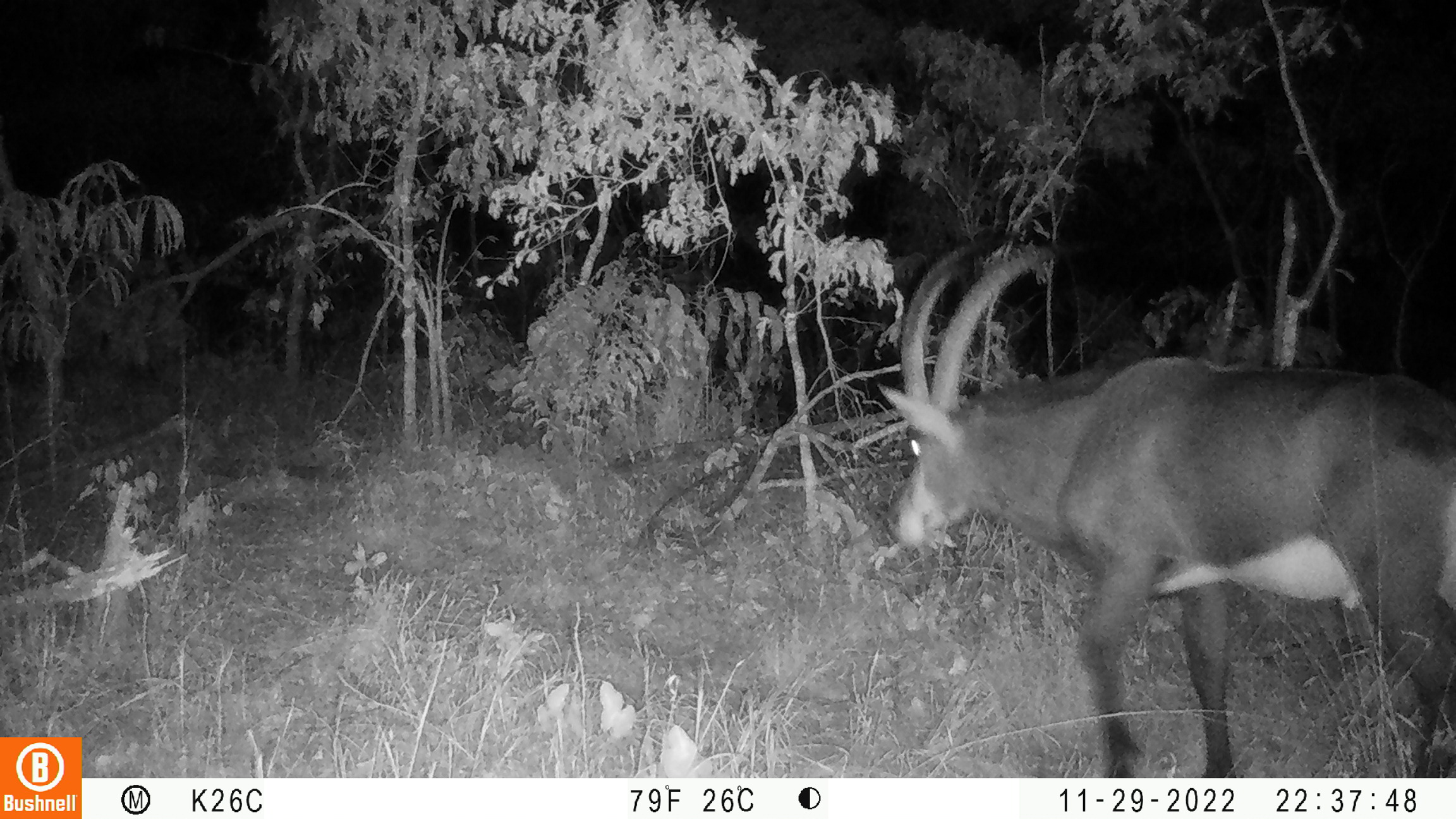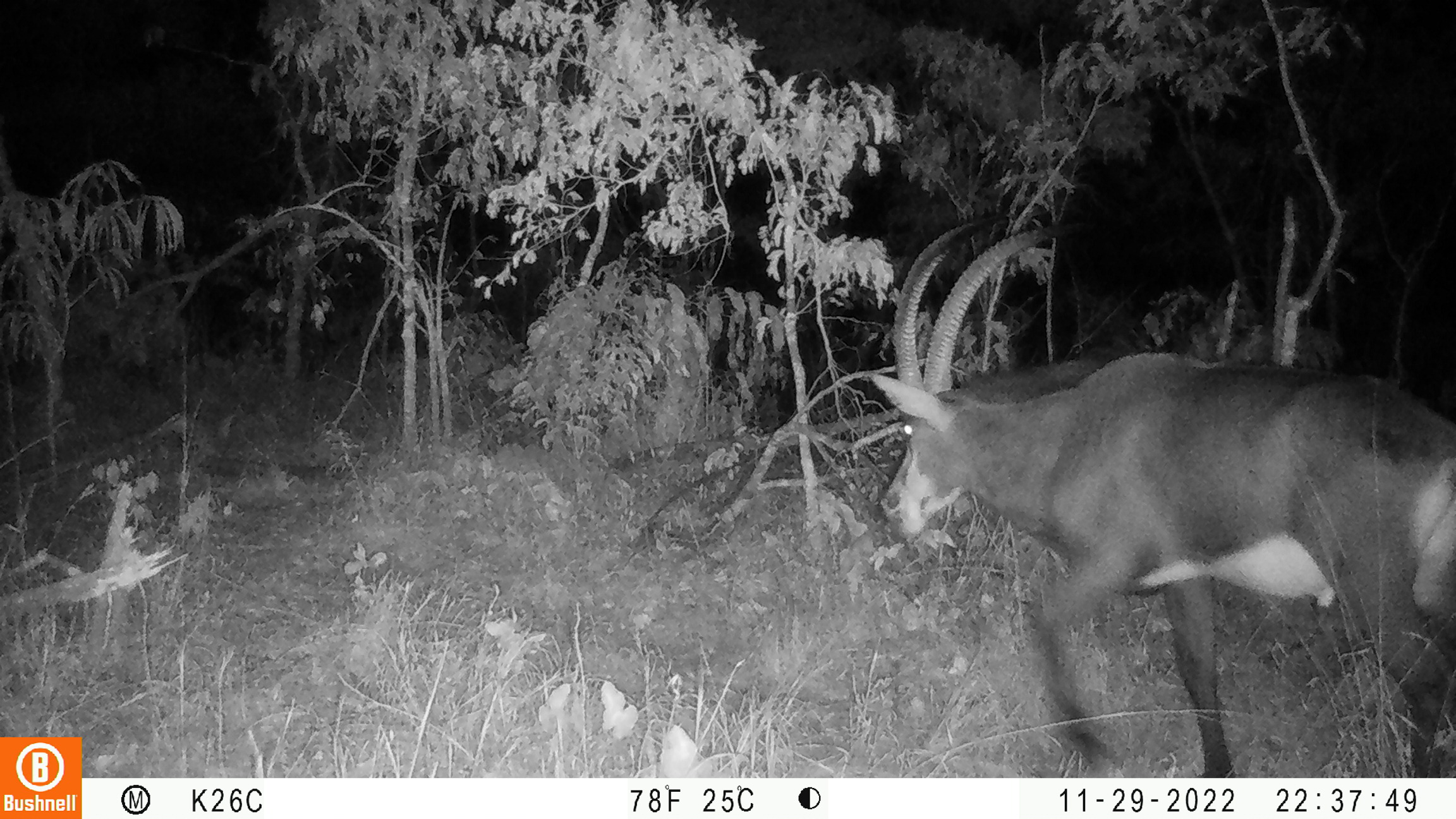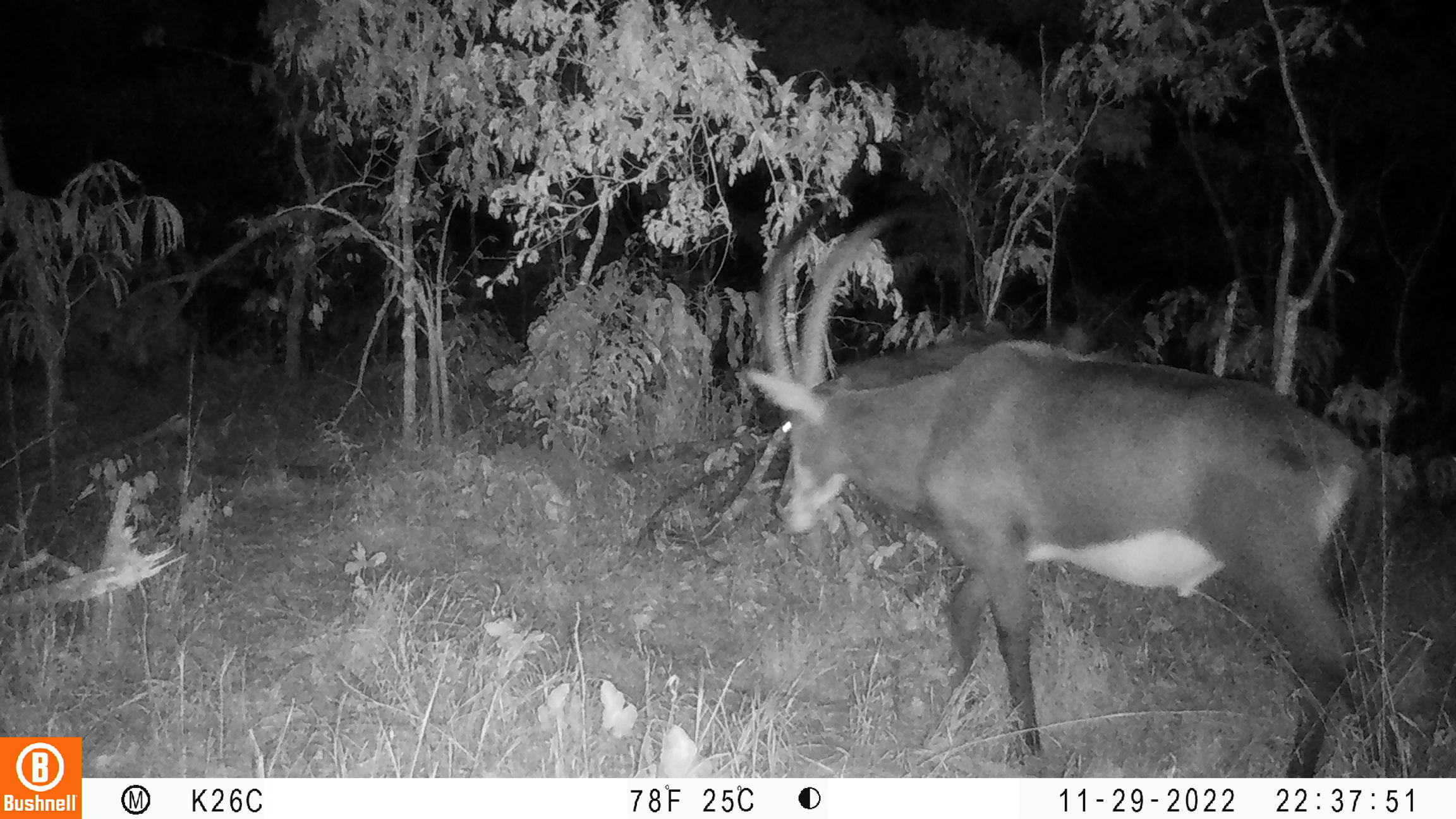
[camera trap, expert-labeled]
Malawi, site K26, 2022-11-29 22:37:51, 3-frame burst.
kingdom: Animalia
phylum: Chordata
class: Mammalia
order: Artiodactyla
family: Bovidae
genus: Hippotragus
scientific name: Hippotragus niger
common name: sable antelope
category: sable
Sable (sable antelope) (Hippotragus niger), count 1.